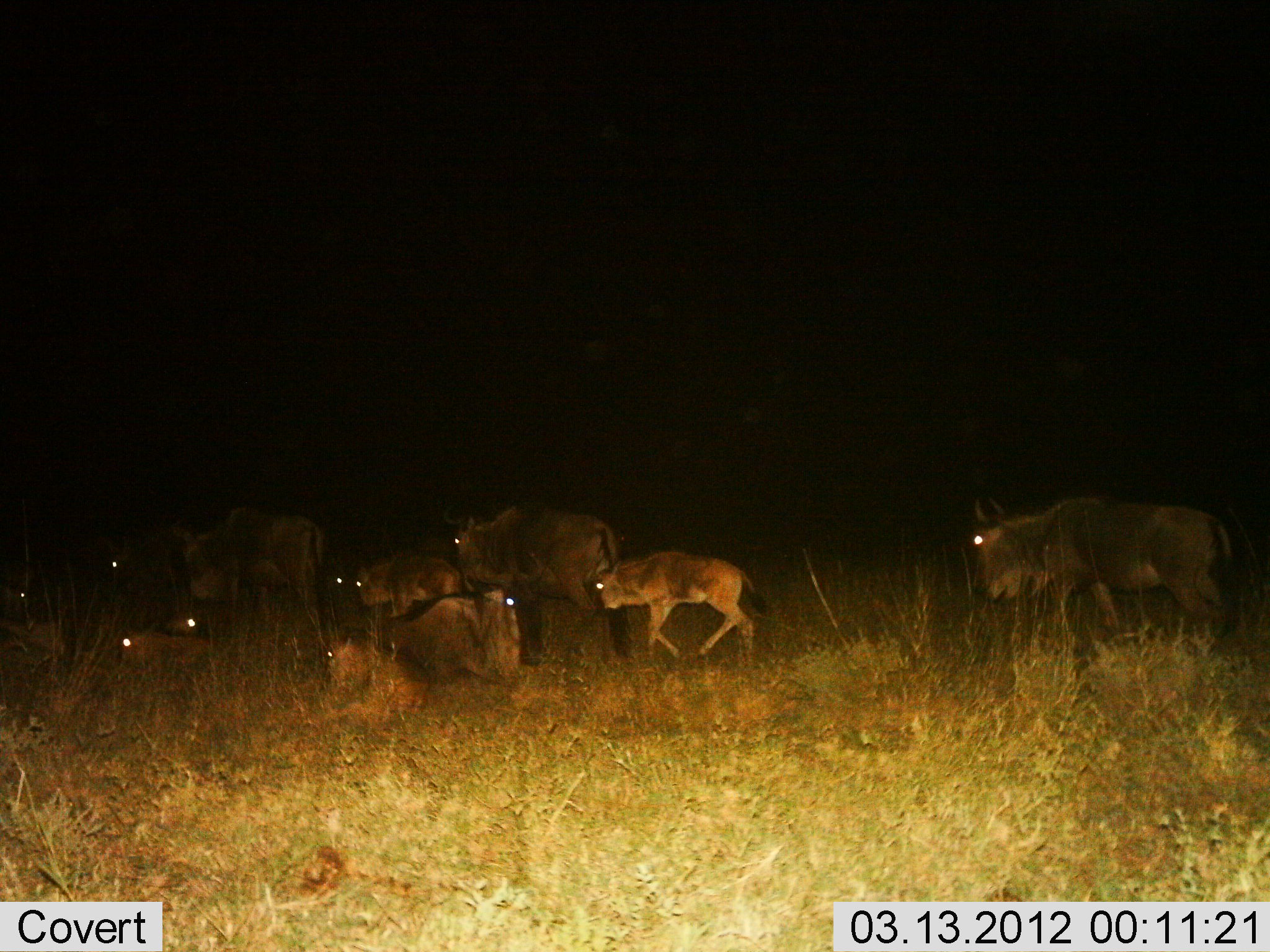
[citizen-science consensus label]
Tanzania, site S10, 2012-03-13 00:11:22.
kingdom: Animalia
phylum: Chordata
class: Mammalia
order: Artiodactyla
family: Bovidae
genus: Connochaetes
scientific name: Connochaetes taurinus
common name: blue wildebeest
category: wildebeest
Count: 11-50.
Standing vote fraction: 59%.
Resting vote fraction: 82%.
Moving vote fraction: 76%.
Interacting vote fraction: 0%.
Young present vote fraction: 71%.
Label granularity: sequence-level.